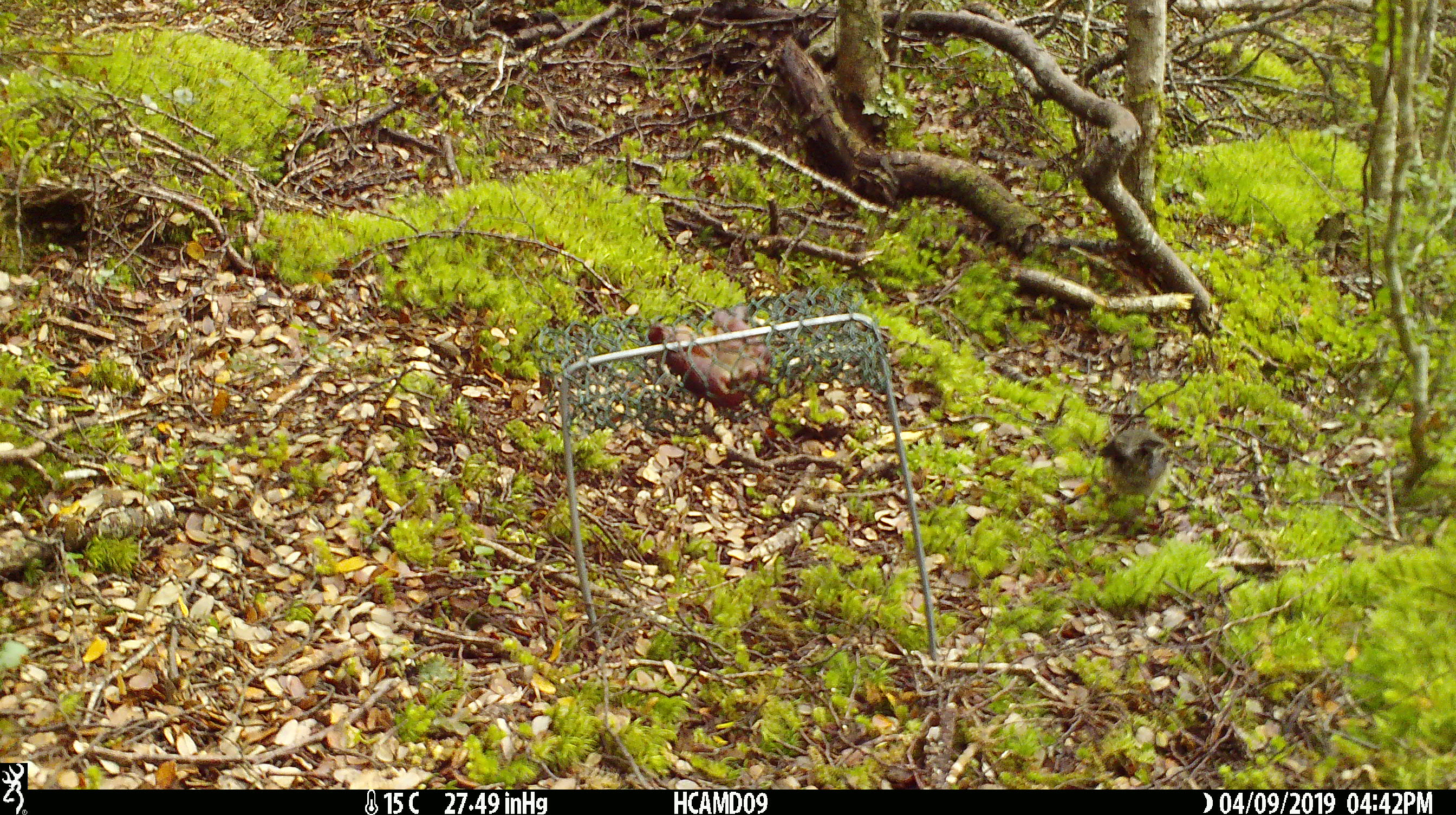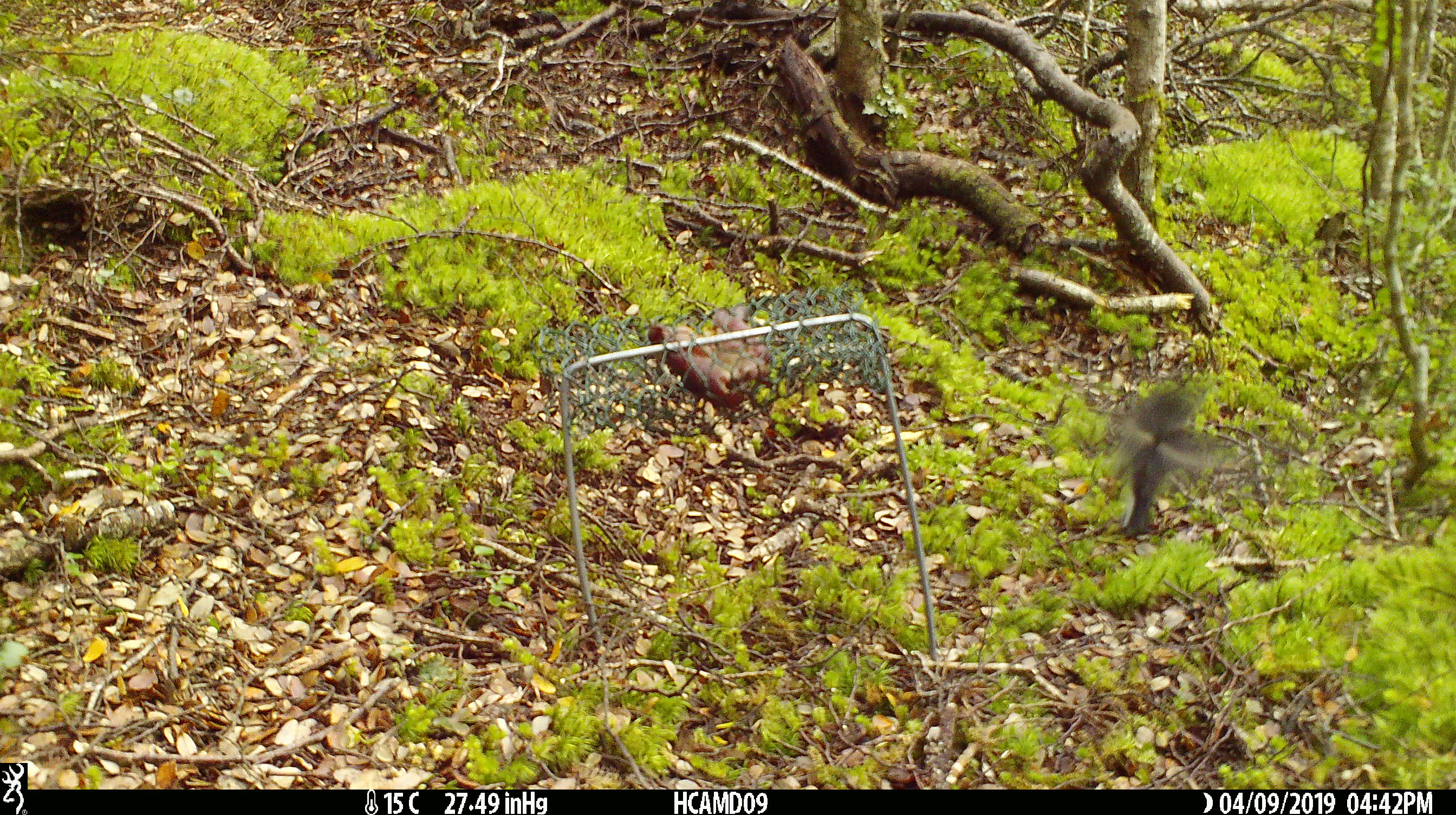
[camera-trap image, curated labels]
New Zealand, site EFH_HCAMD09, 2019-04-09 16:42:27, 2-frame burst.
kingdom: Animalia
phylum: Chordata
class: Aves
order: Passeriformes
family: Petroicidae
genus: Petroica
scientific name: Petroica macrocephala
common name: tomtit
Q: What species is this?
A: Tomtit (Petroica macrocephala).